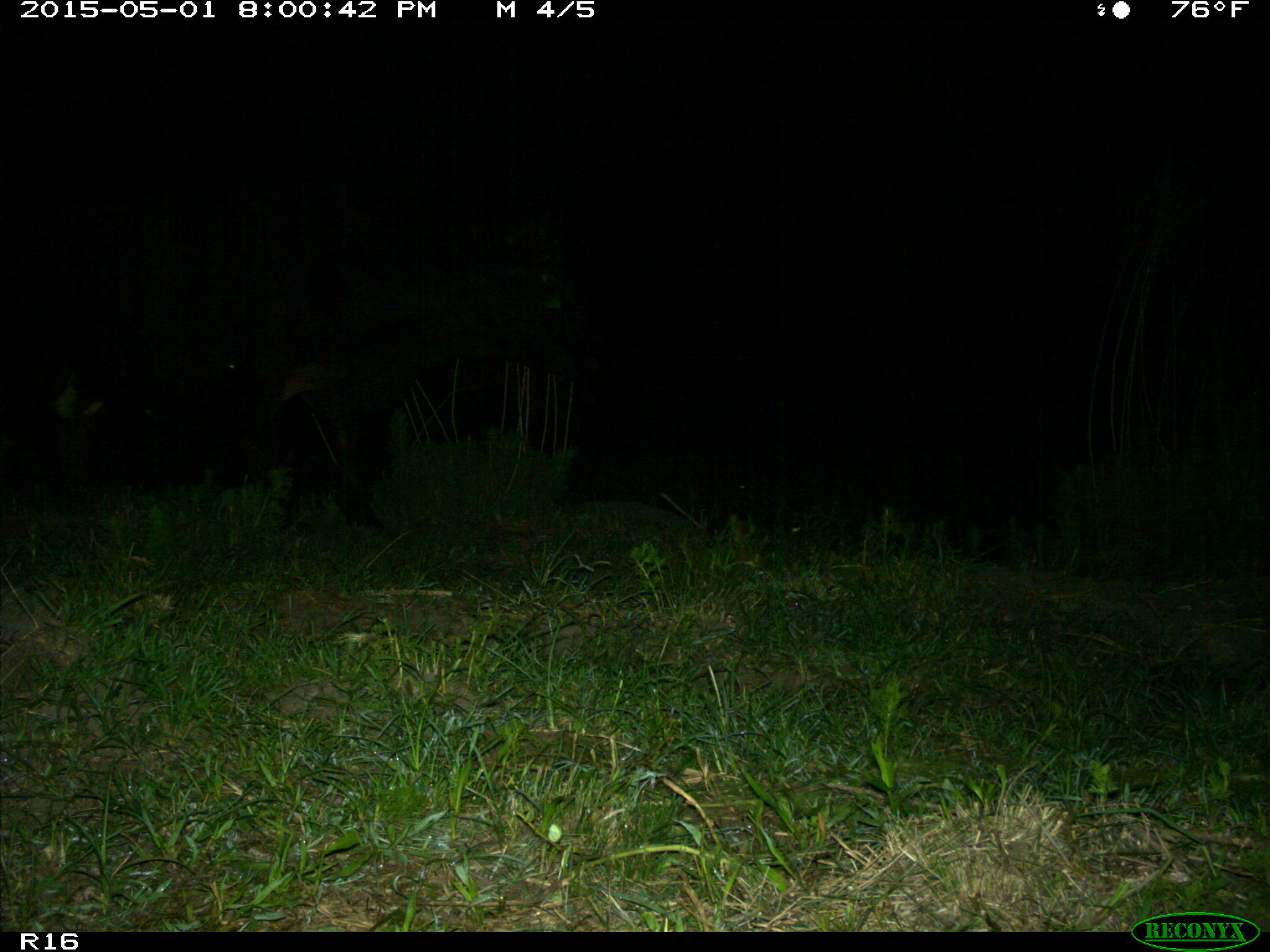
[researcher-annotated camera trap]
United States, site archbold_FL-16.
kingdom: Animalia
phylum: Chordata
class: Mammalia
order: Artiodactyla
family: Bovidae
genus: Bos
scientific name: Bos taurus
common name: domestic cow